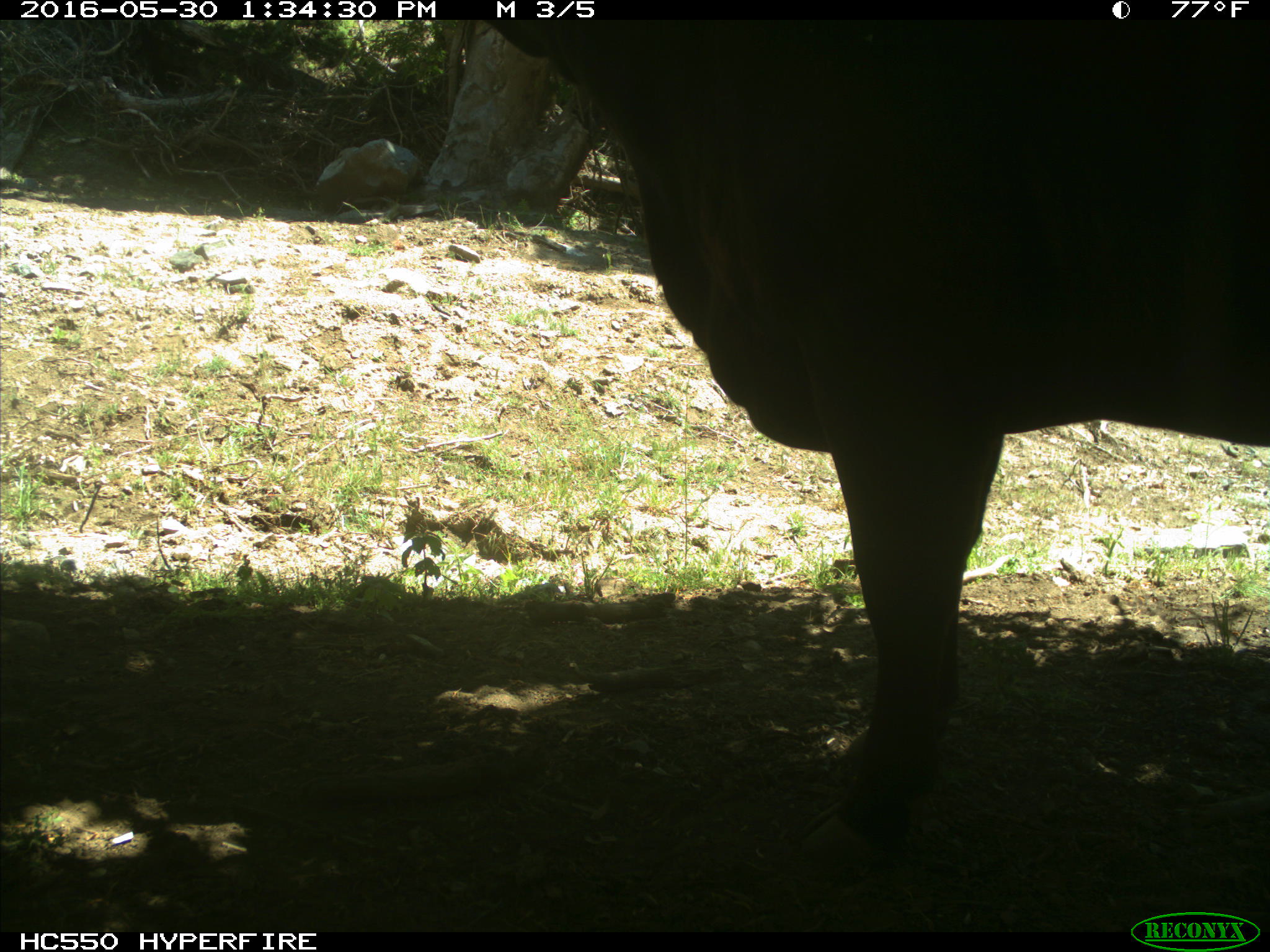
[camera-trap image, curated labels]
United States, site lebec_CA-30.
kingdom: Animalia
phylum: Chordata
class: Mammalia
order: Artiodactyla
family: Bovidae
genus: Bos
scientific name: Bos taurus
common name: domestic cow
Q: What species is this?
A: Bos taurus (domestic cow).